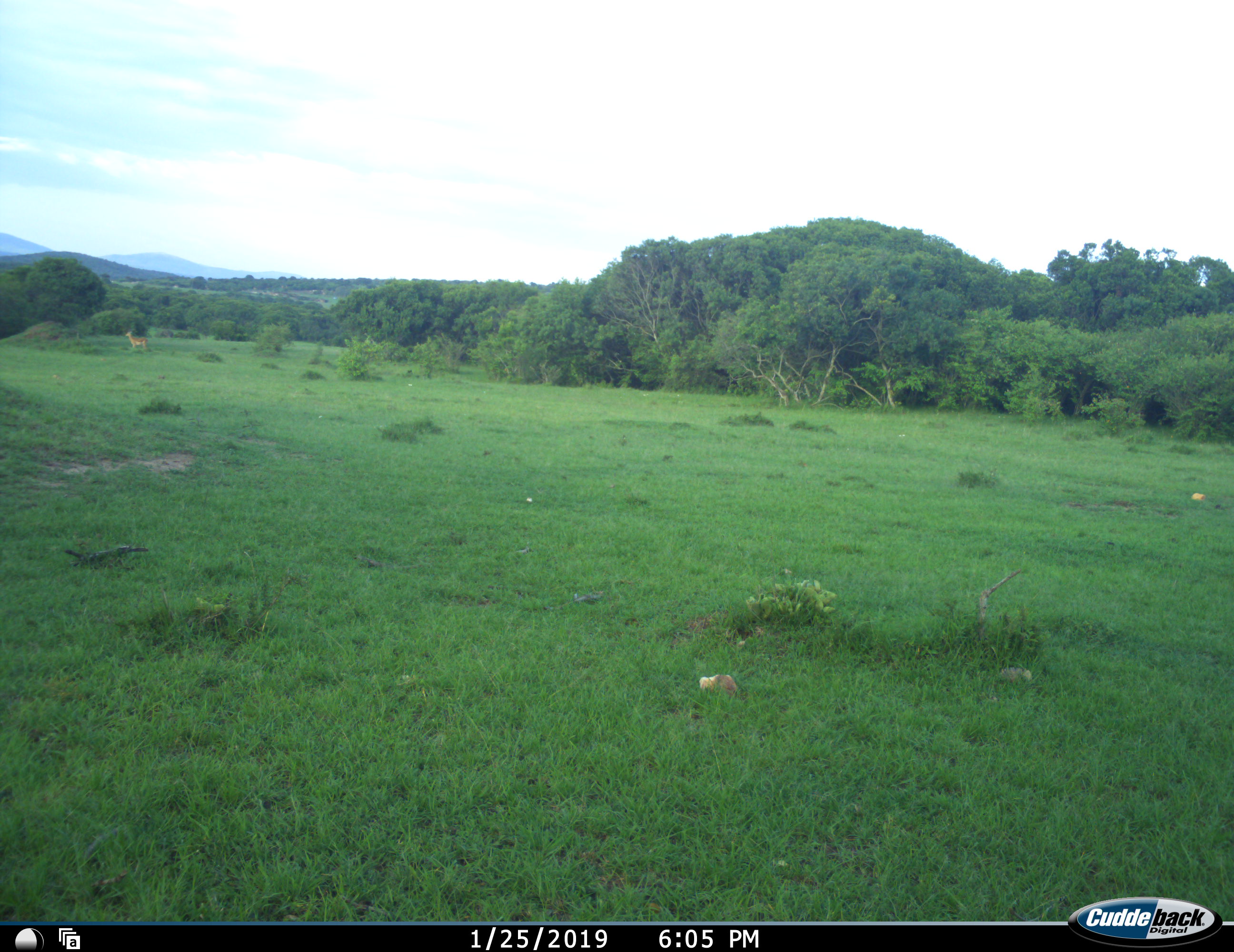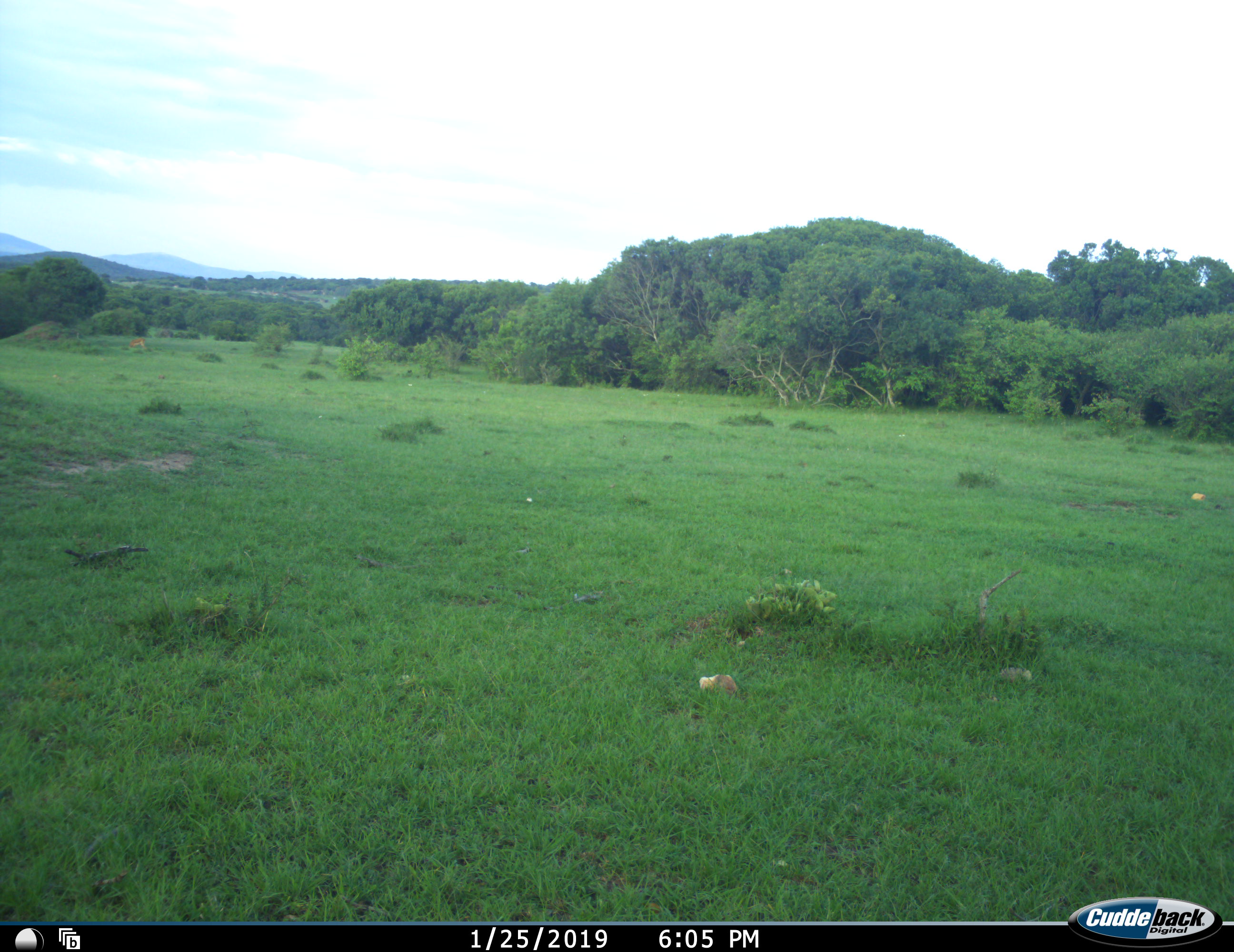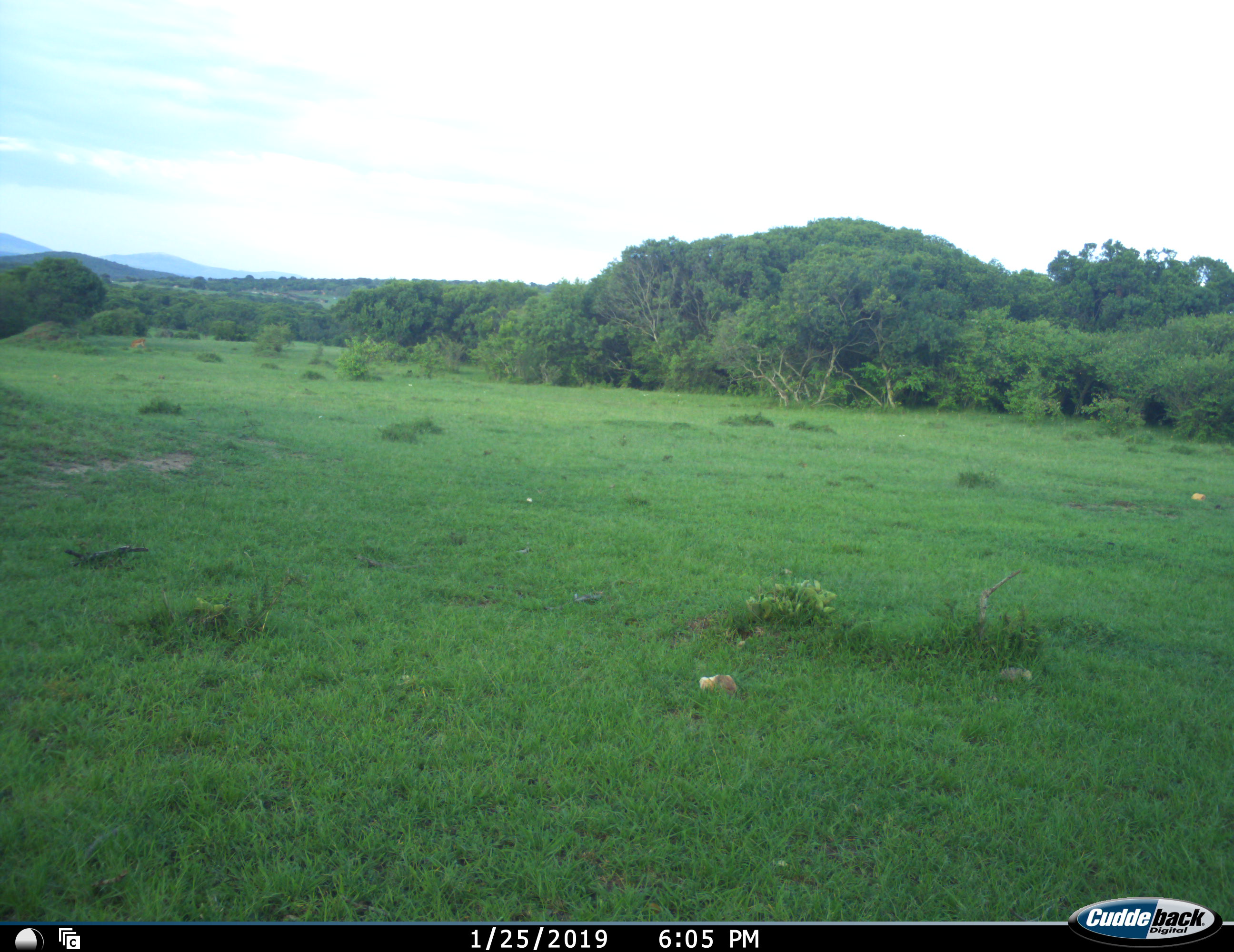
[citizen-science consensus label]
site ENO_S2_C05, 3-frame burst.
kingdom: Animalia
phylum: Chordata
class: Mammalia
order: Artiodactyla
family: Bovidae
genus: Aepyceros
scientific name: Aepyceros melampus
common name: impala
Impala (Aepyceros melampus), count 1. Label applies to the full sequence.